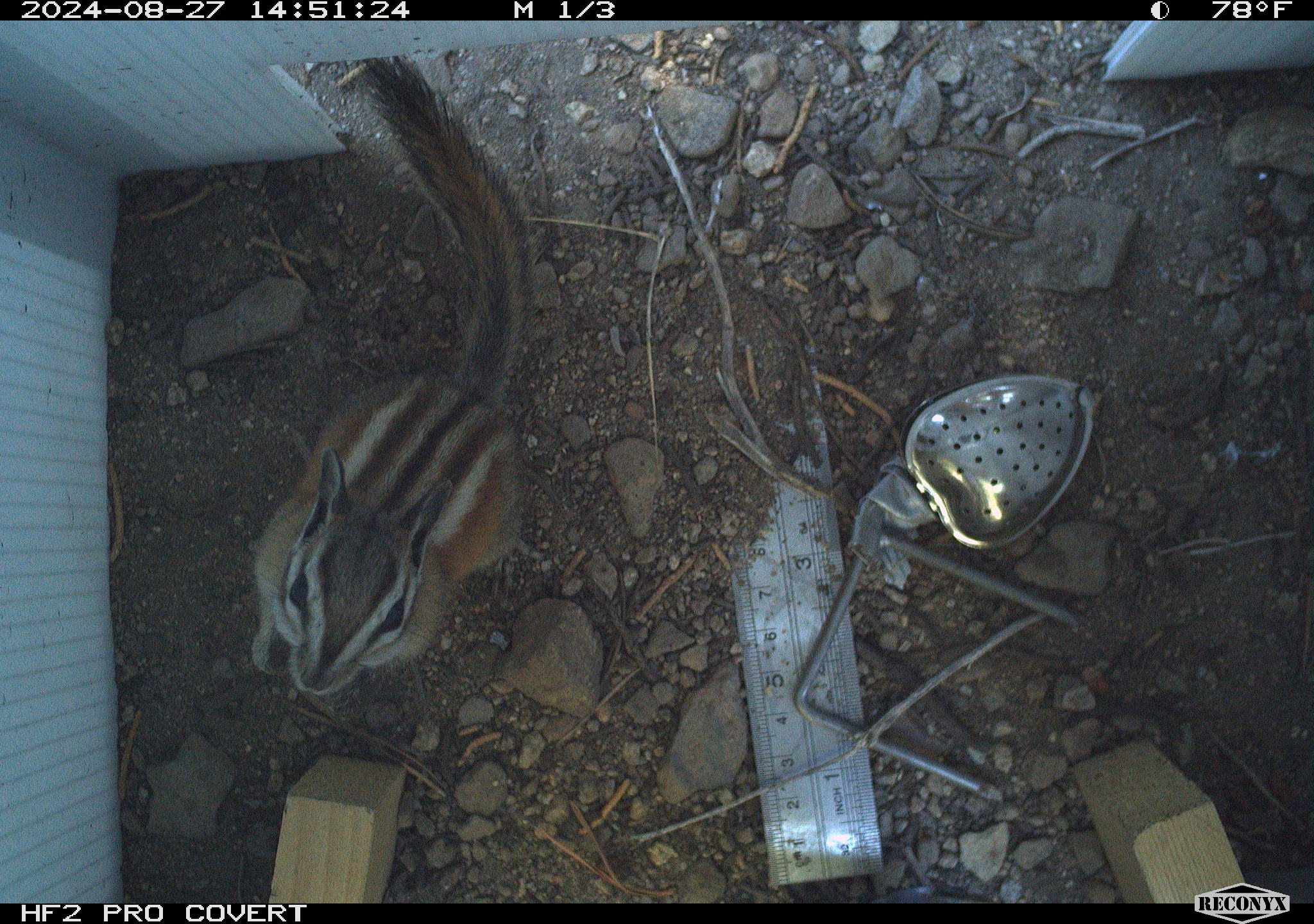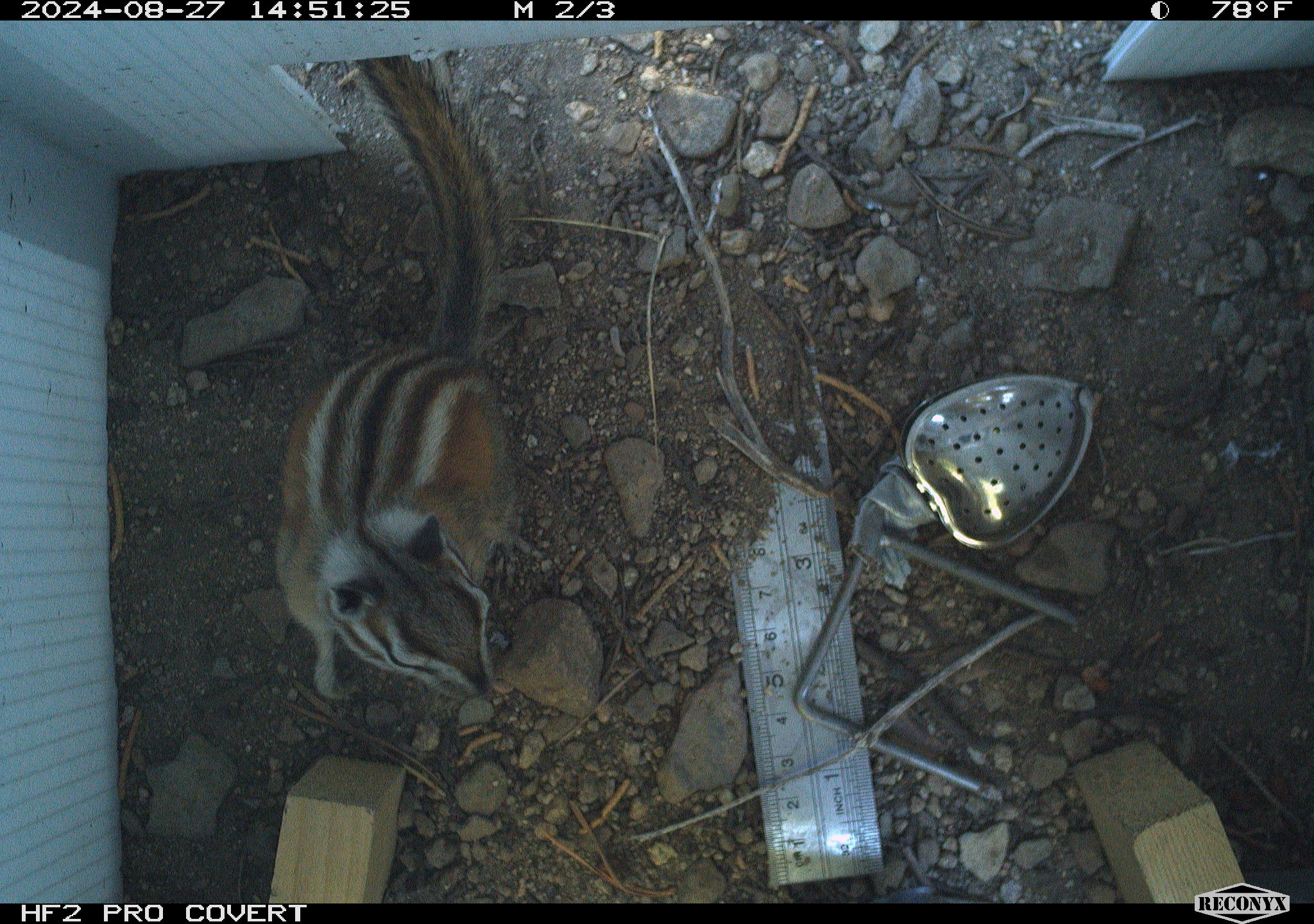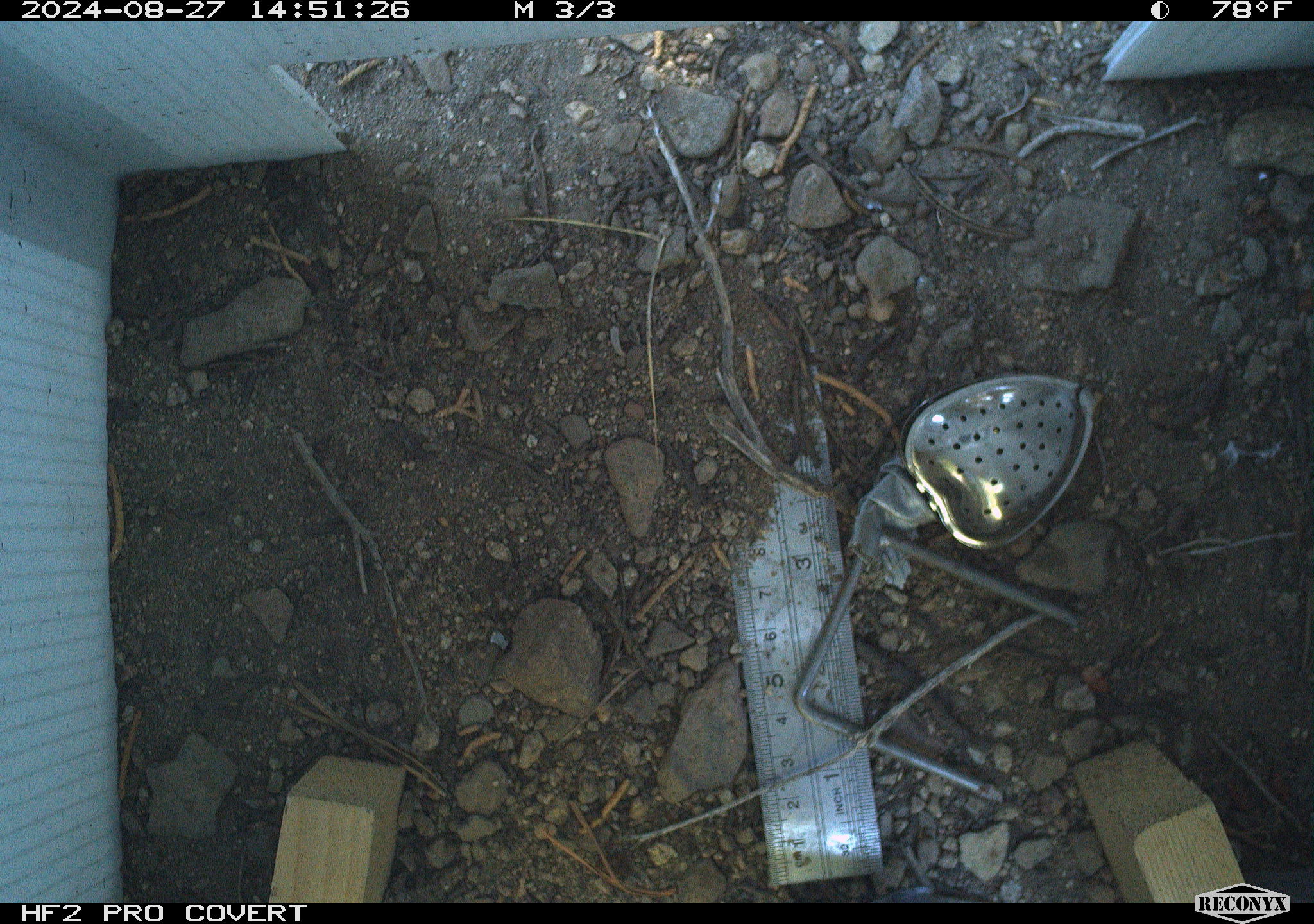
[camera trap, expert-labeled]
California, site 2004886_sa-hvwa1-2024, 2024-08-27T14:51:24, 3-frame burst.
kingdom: Animalia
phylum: Chordata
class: Mammalia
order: Rodentia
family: Sciuridae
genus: Neotamias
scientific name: Neotamias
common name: western chipmunks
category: neotamias species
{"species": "neotamias species (western chipmunks) (Neotamias)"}